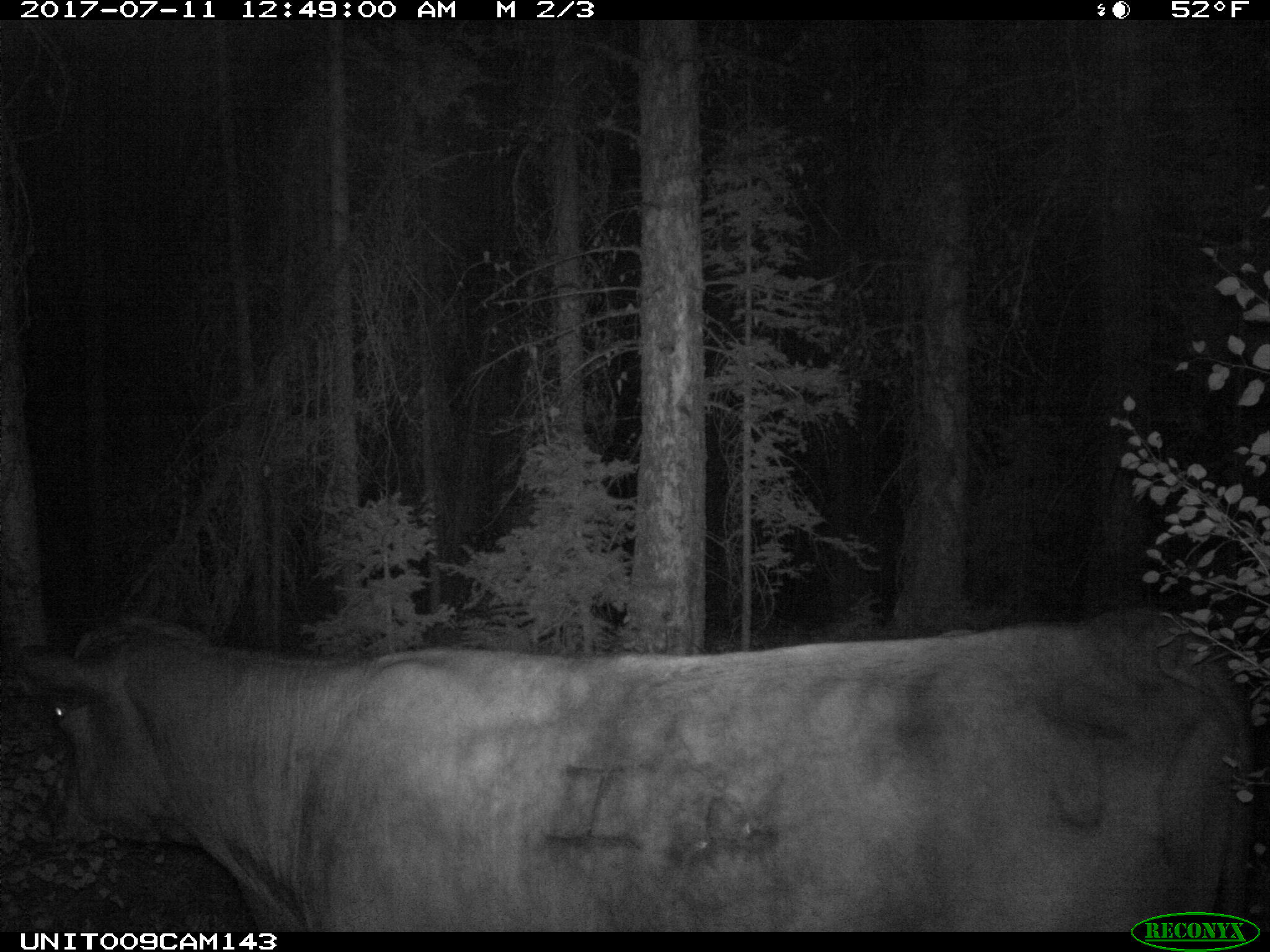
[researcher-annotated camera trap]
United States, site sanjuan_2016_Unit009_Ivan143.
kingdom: Animalia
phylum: Chordata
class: Mammalia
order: Artiodactyla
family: Bovidae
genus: Bos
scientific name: Bos taurus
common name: domestic cow